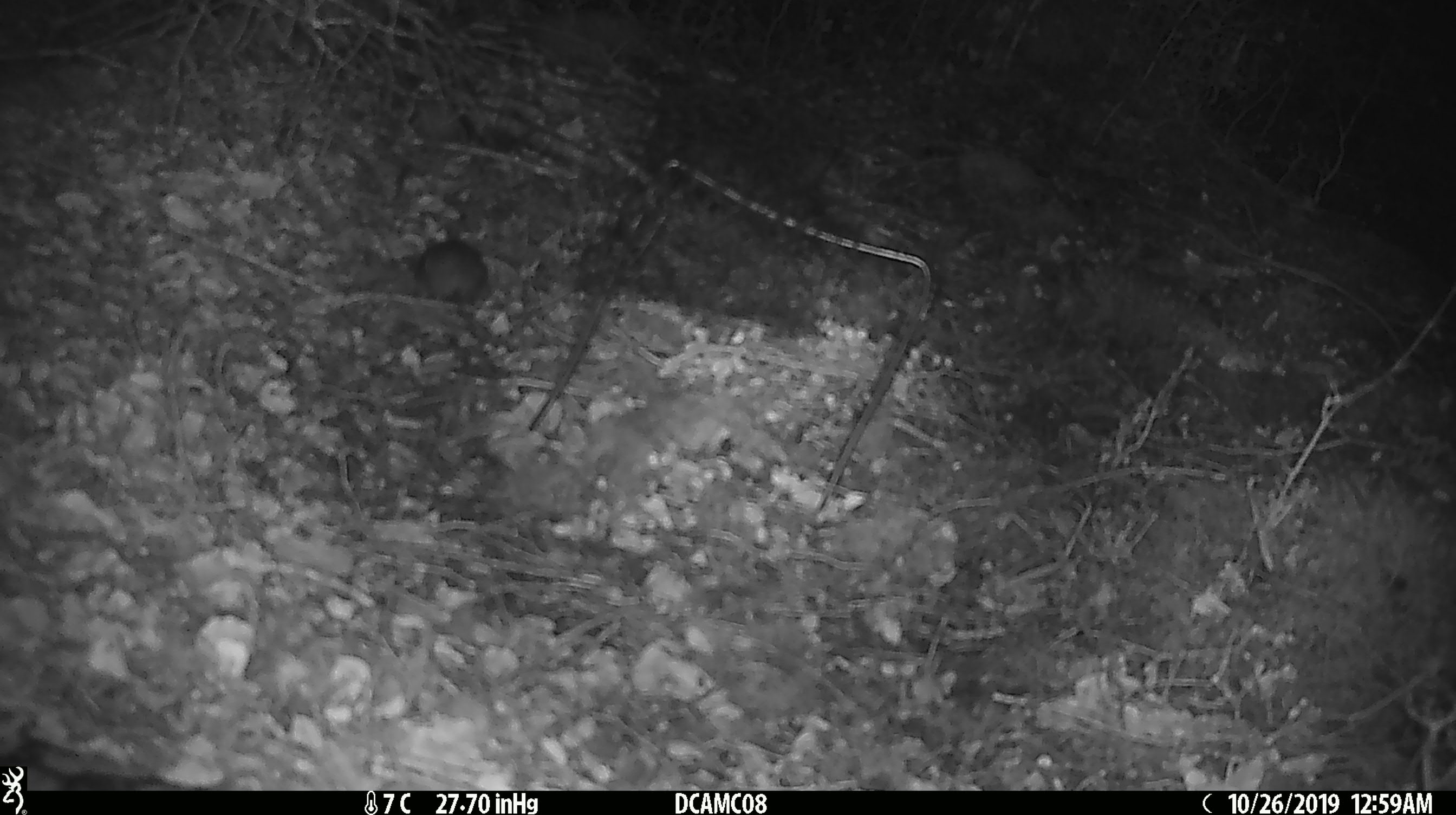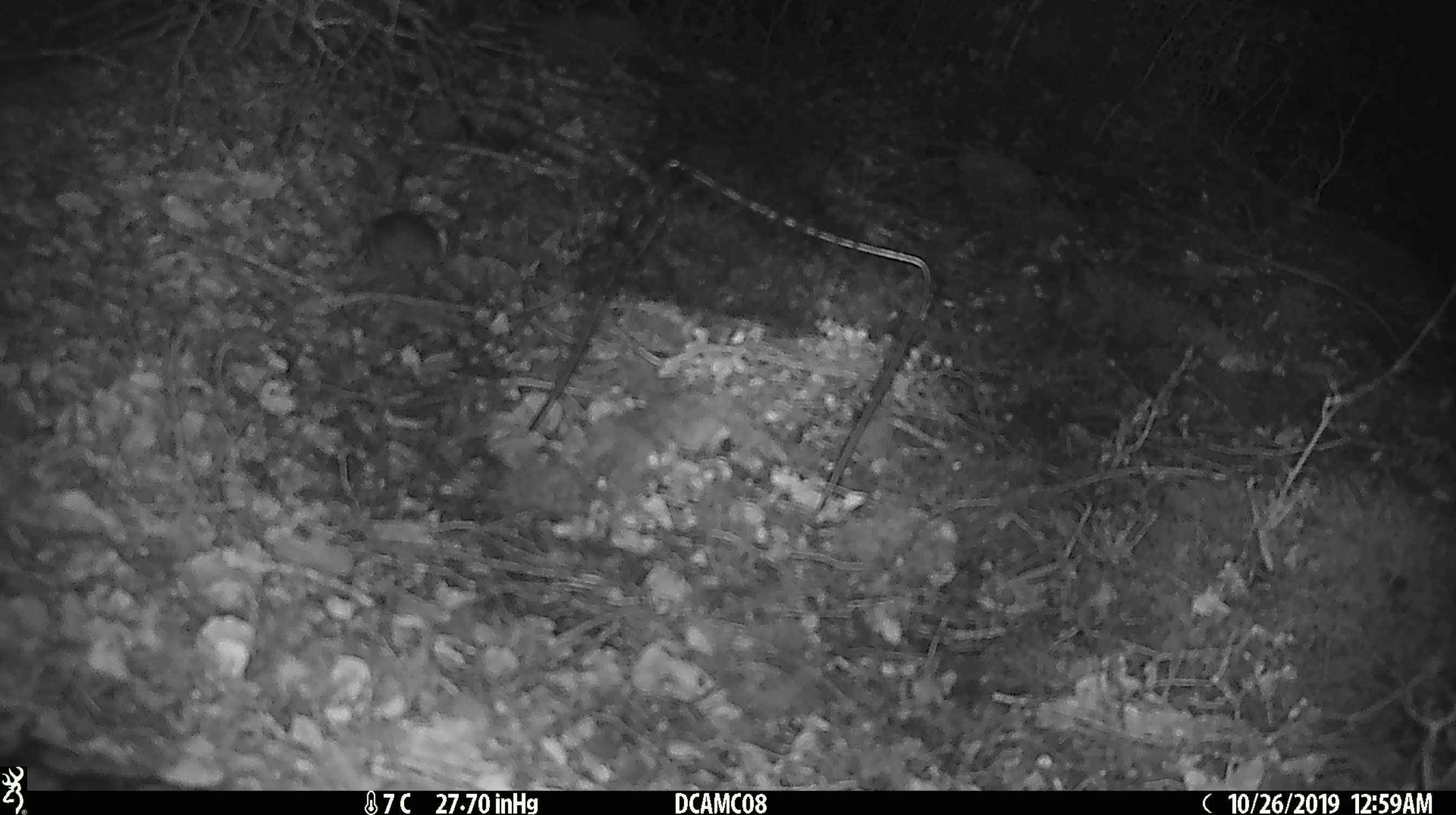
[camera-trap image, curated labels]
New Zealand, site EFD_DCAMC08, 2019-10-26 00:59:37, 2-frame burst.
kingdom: Animalia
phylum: Chordata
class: Mammalia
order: Rodentia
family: Muridae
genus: Mus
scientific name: Mus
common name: mouse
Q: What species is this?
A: Mouse (Mus).